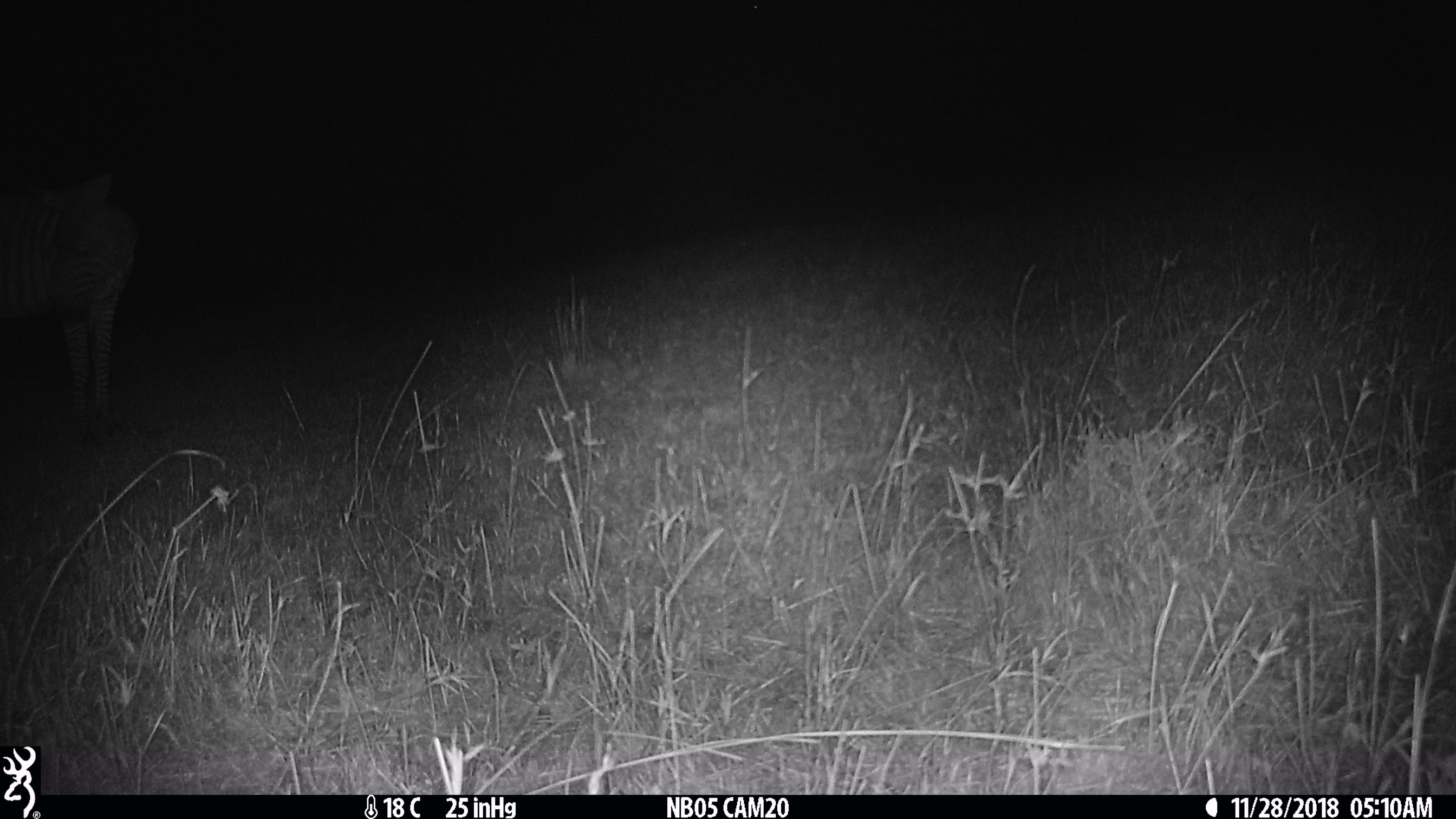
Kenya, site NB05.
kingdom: Animalia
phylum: Chordata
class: Mammalia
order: Perissodactyla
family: Equidae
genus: Equus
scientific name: Equus quagga burchellii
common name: burchell's zebra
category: zebra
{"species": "zebra (burchell's zebra) (Equus quagga burchellii)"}